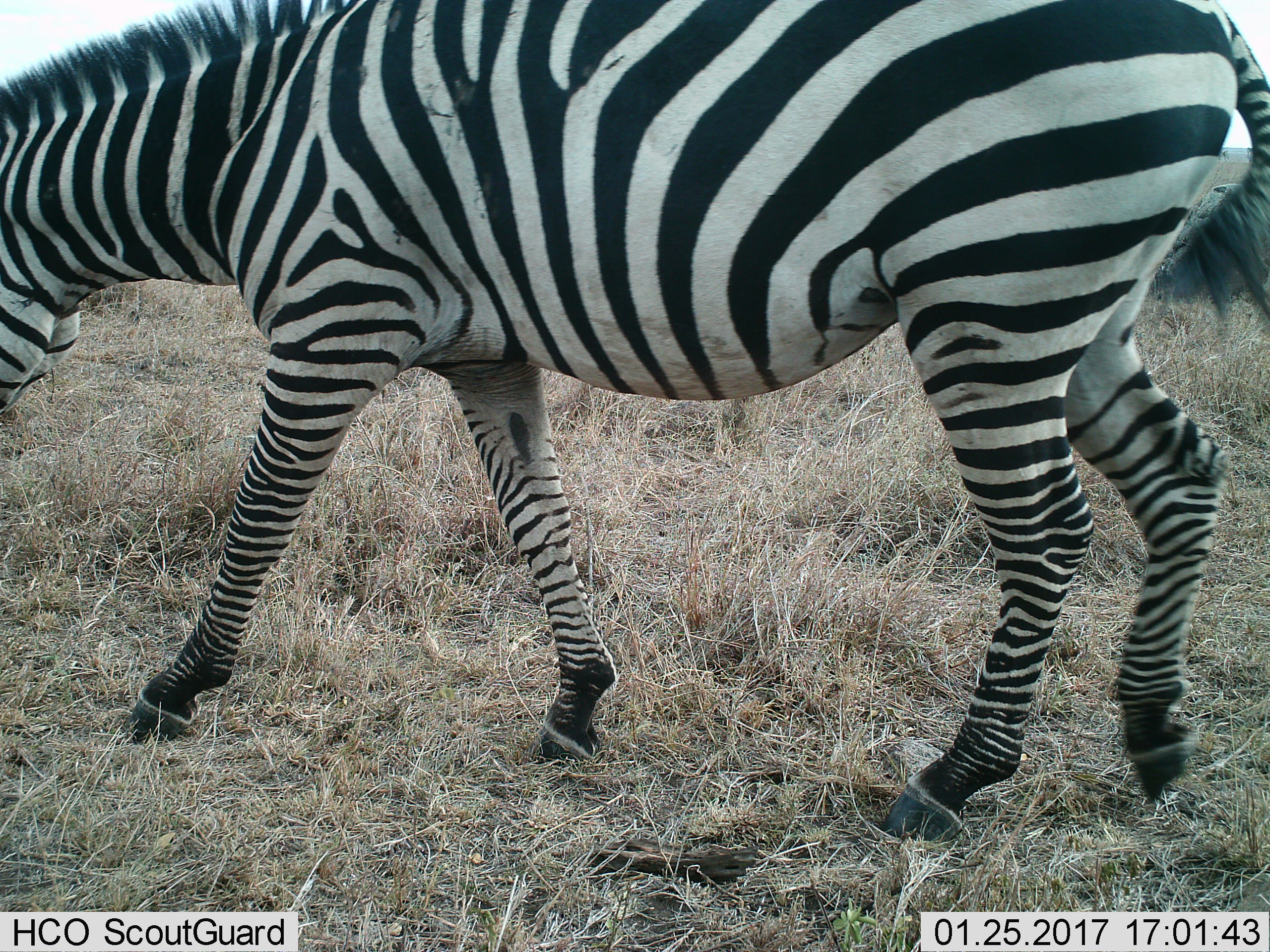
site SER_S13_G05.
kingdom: Animalia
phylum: Chordata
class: Mammalia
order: Perissodactyla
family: Equidae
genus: Equus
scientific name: Equus quagga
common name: plains zebra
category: zebraplains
Zebraplains (plains zebra) (Equus quagga), count 1. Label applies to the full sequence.